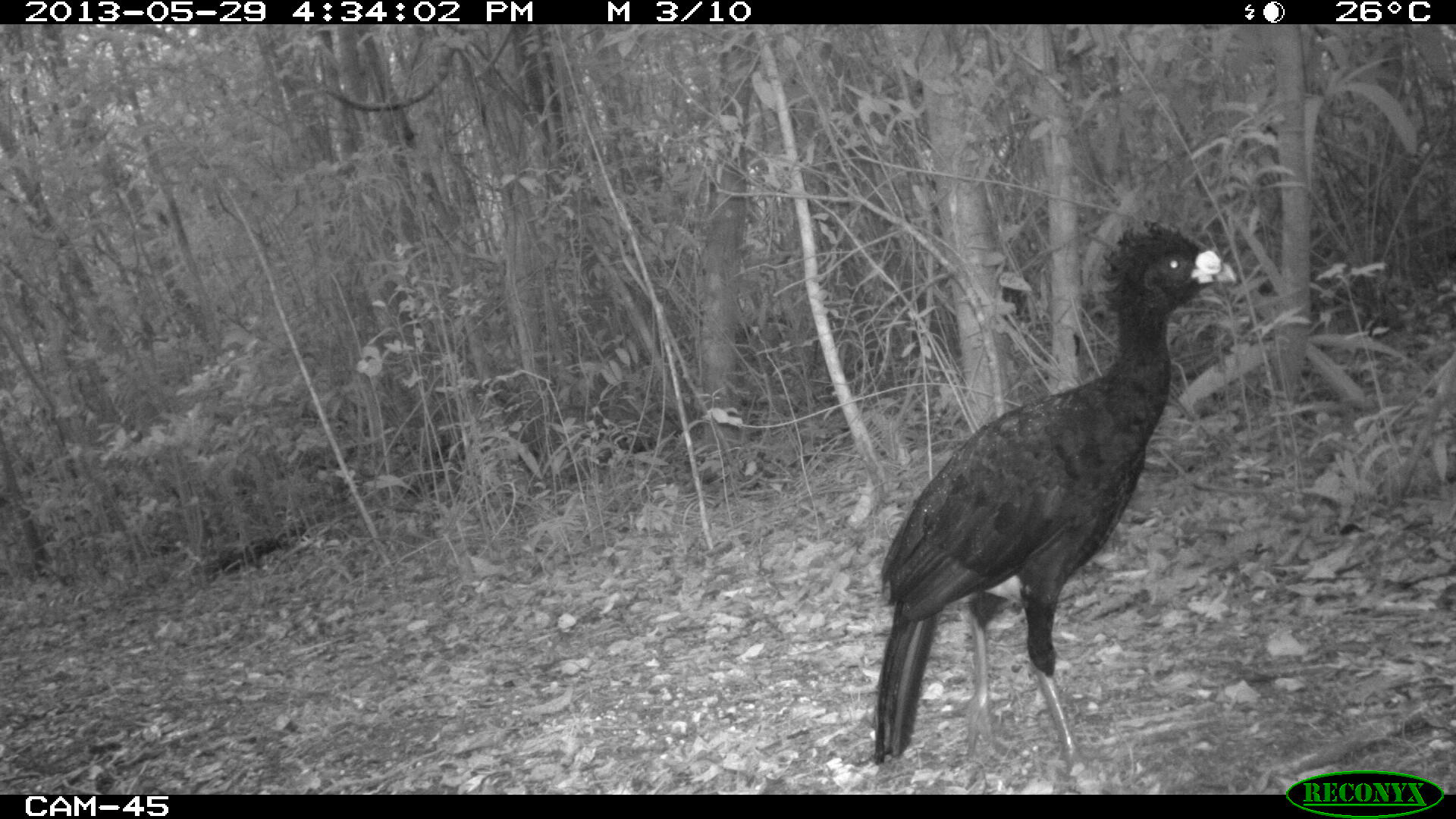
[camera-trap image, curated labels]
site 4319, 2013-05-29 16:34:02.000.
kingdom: Animalia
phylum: Chordata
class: Aves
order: Galliformes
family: Cracidae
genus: Crax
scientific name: Crax rubra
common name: great curassow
Crax rubra (great curassow), count 2.